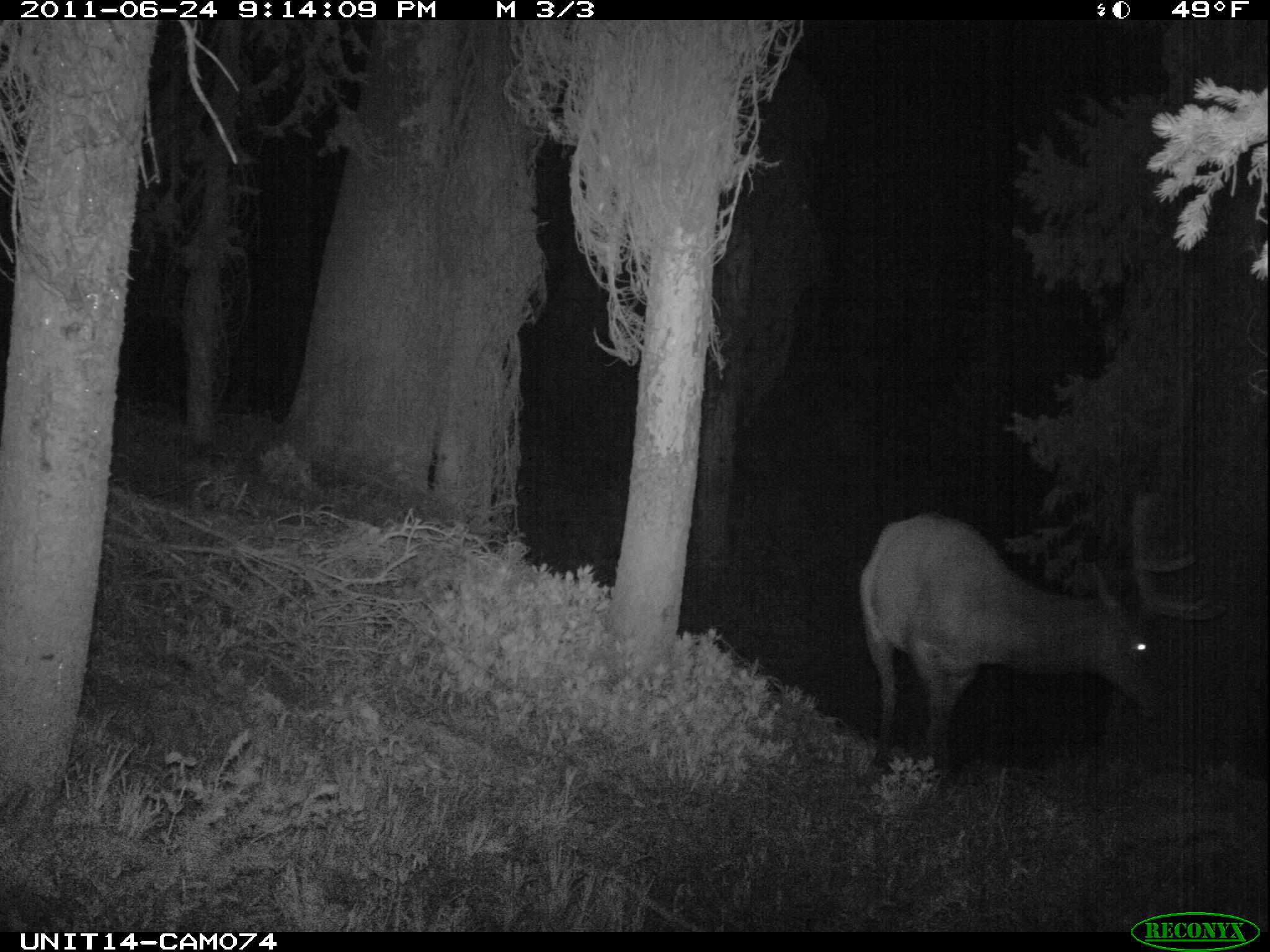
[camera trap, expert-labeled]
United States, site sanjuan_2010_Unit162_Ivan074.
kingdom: Animalia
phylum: Chordata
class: Mammalia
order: Artiodactyla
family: Cervidae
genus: Cervus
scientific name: Cervus elaphus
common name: red deer